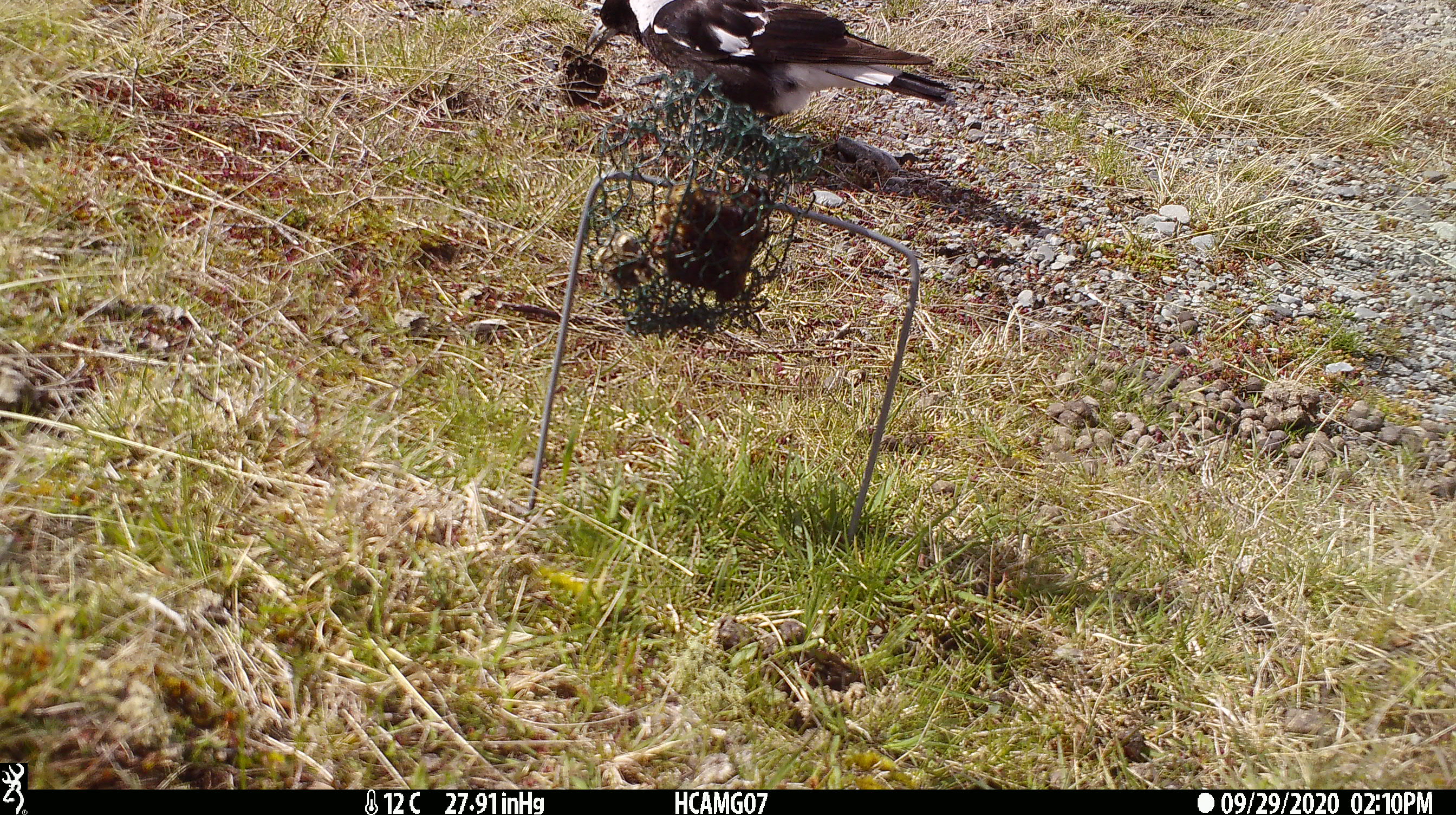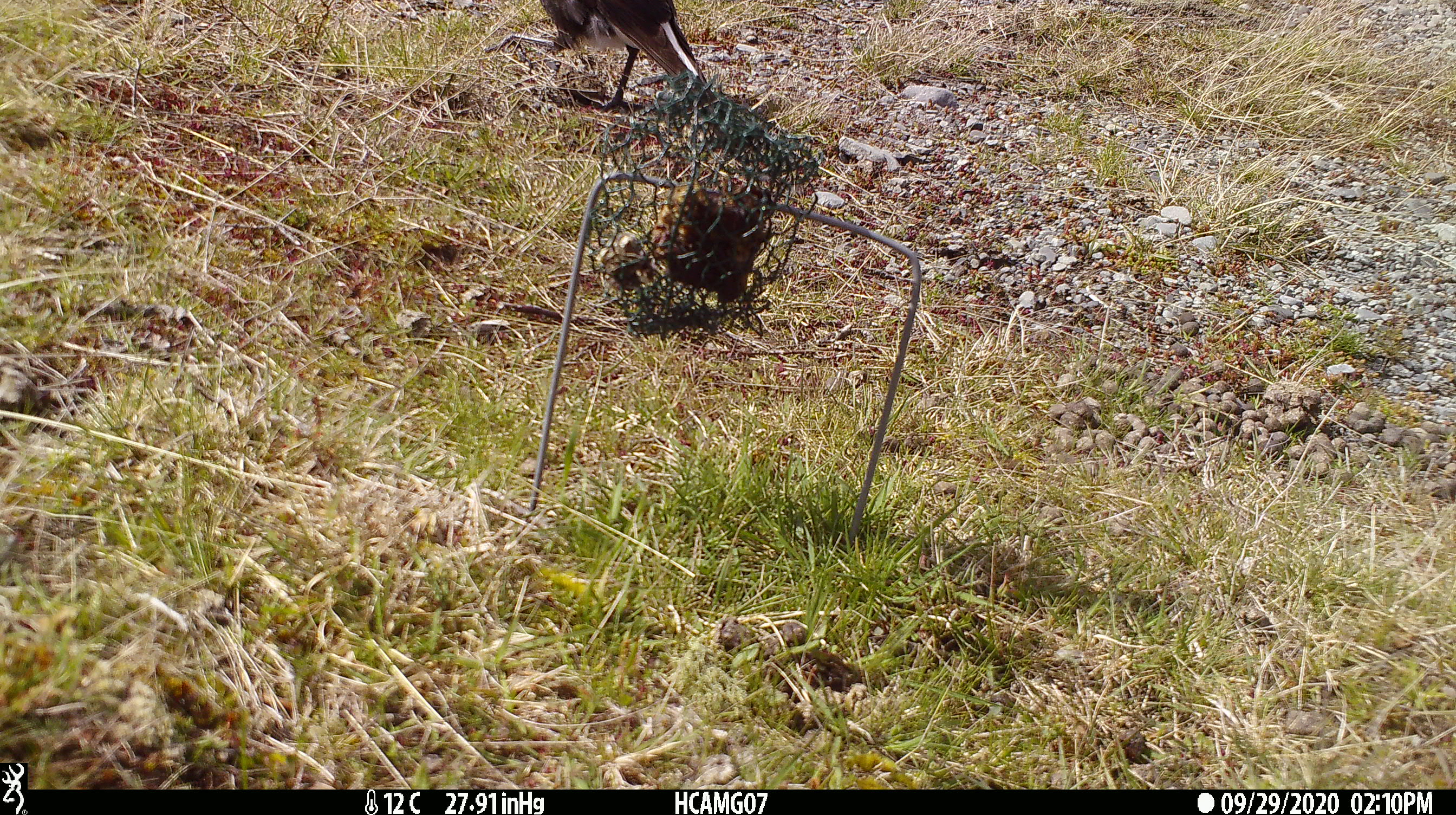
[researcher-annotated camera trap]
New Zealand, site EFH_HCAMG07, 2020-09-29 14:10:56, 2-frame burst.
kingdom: Animalia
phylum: Chordata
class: Aves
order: Passeriformes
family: Artamidae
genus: Gymnorhina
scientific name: Gymnorhina tibicen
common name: australian magpie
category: magpie